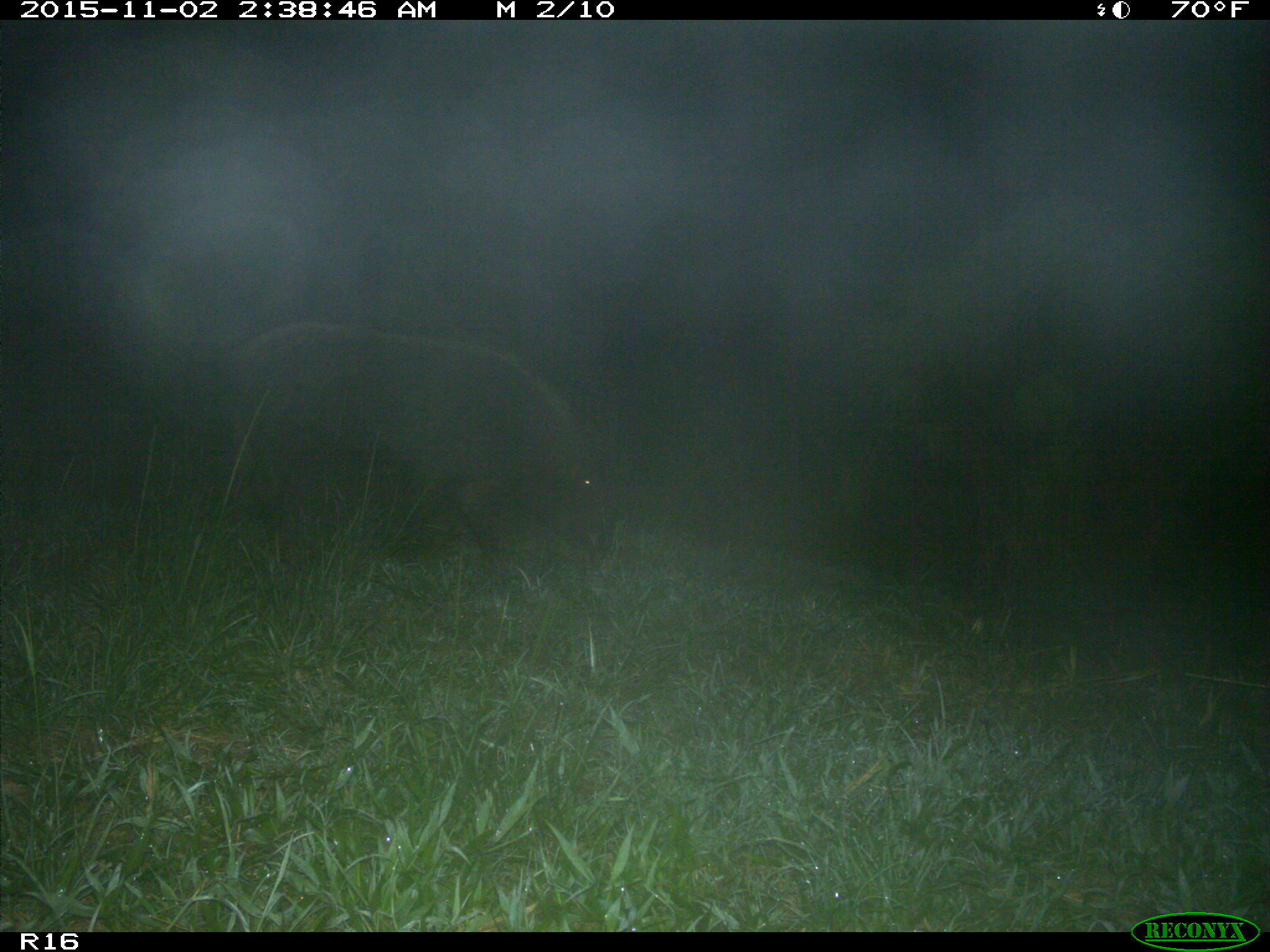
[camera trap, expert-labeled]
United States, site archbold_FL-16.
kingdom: Animalia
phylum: Chordata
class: Mammalia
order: Artiodactyla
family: Suidae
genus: Sus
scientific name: Sus scrofa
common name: wild boar